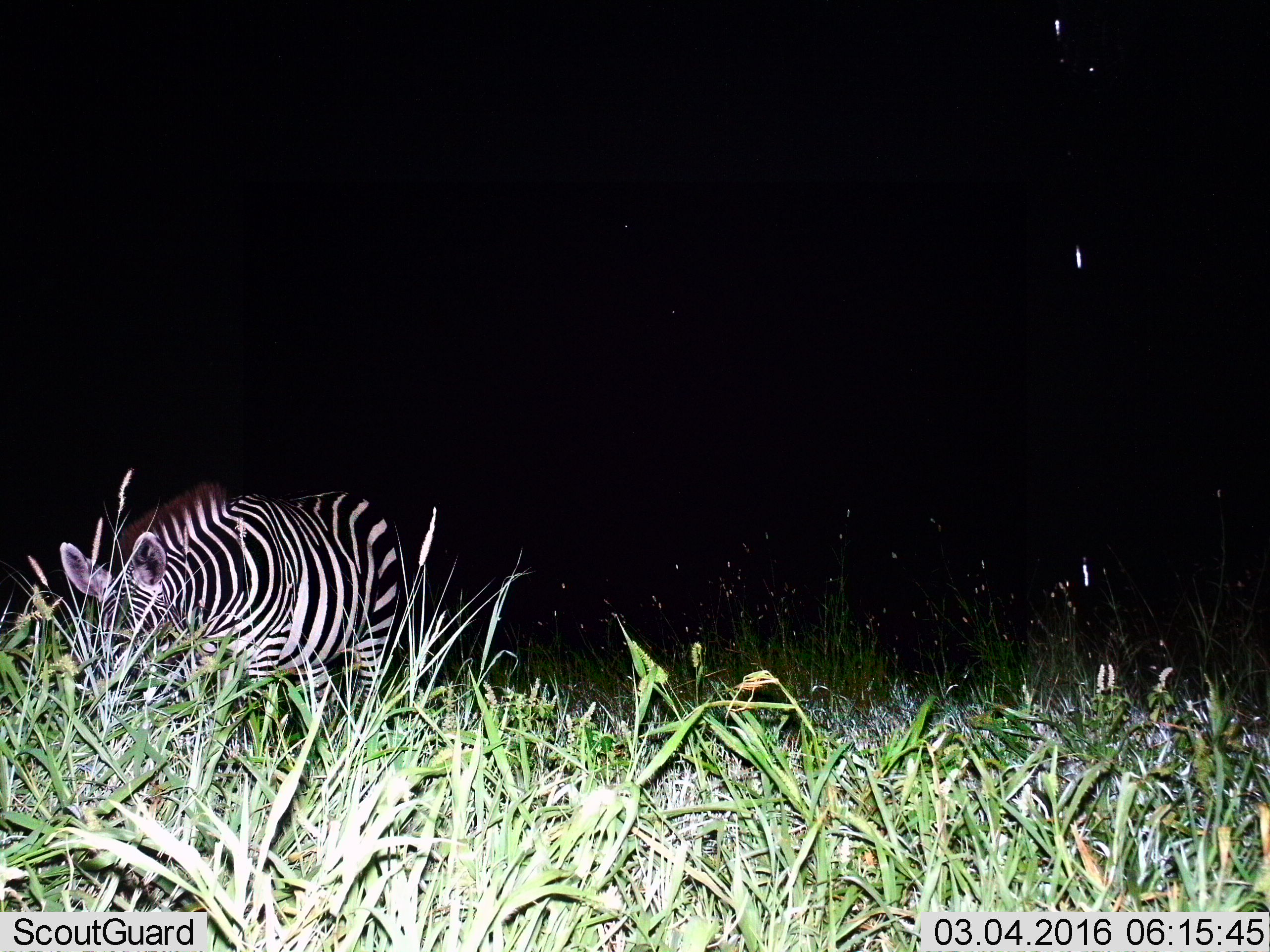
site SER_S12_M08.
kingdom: Animalia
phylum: Chordata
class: Mammalia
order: Perissodactyla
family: Equidae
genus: Equus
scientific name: Equus quagga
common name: plains zebra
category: zebraplains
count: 1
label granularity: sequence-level